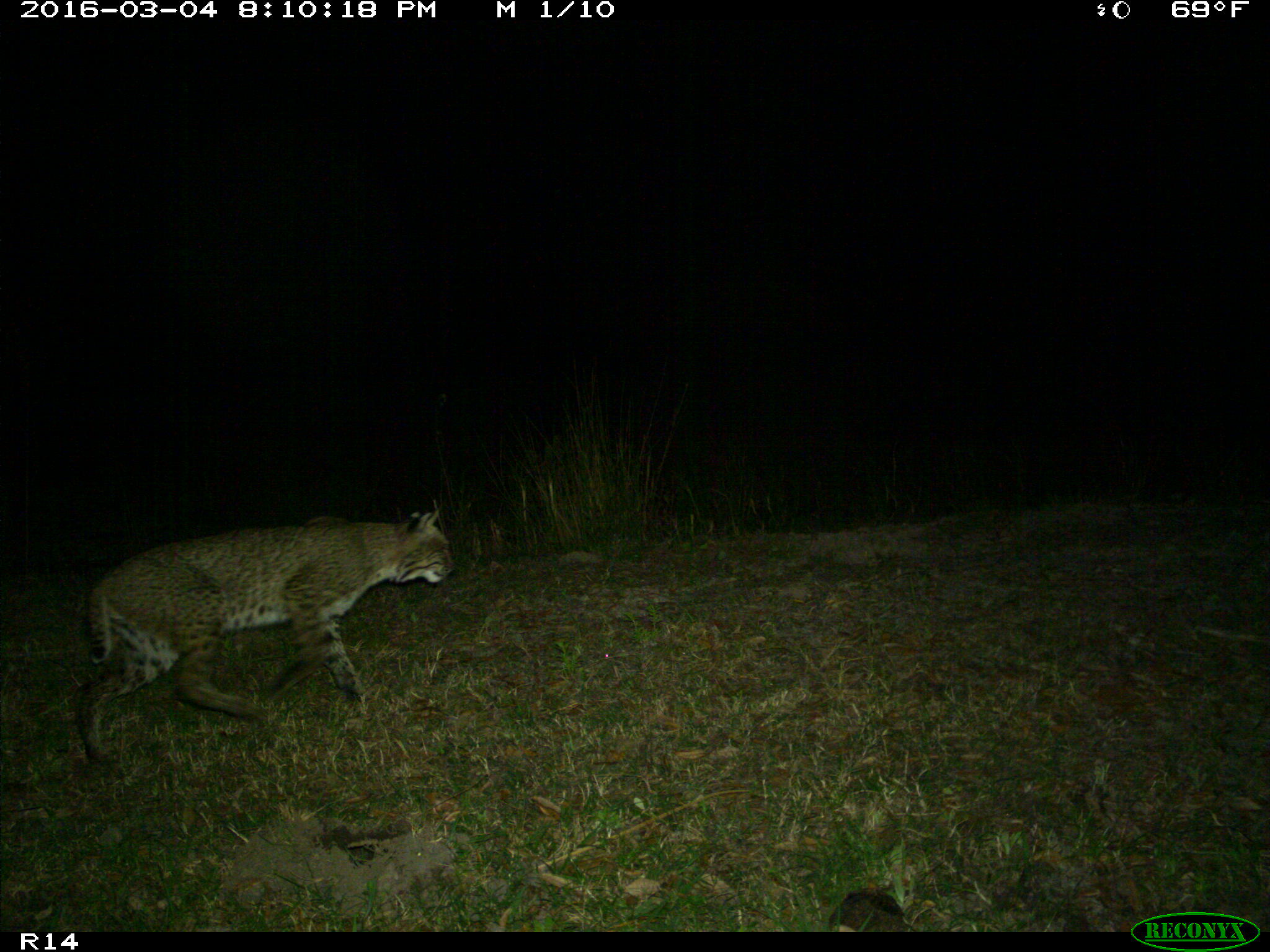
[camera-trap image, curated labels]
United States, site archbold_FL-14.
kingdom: Animalia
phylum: Chordata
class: Mammalia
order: Carnivora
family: Felidae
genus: Lynx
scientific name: Lynx rufus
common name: bobcat